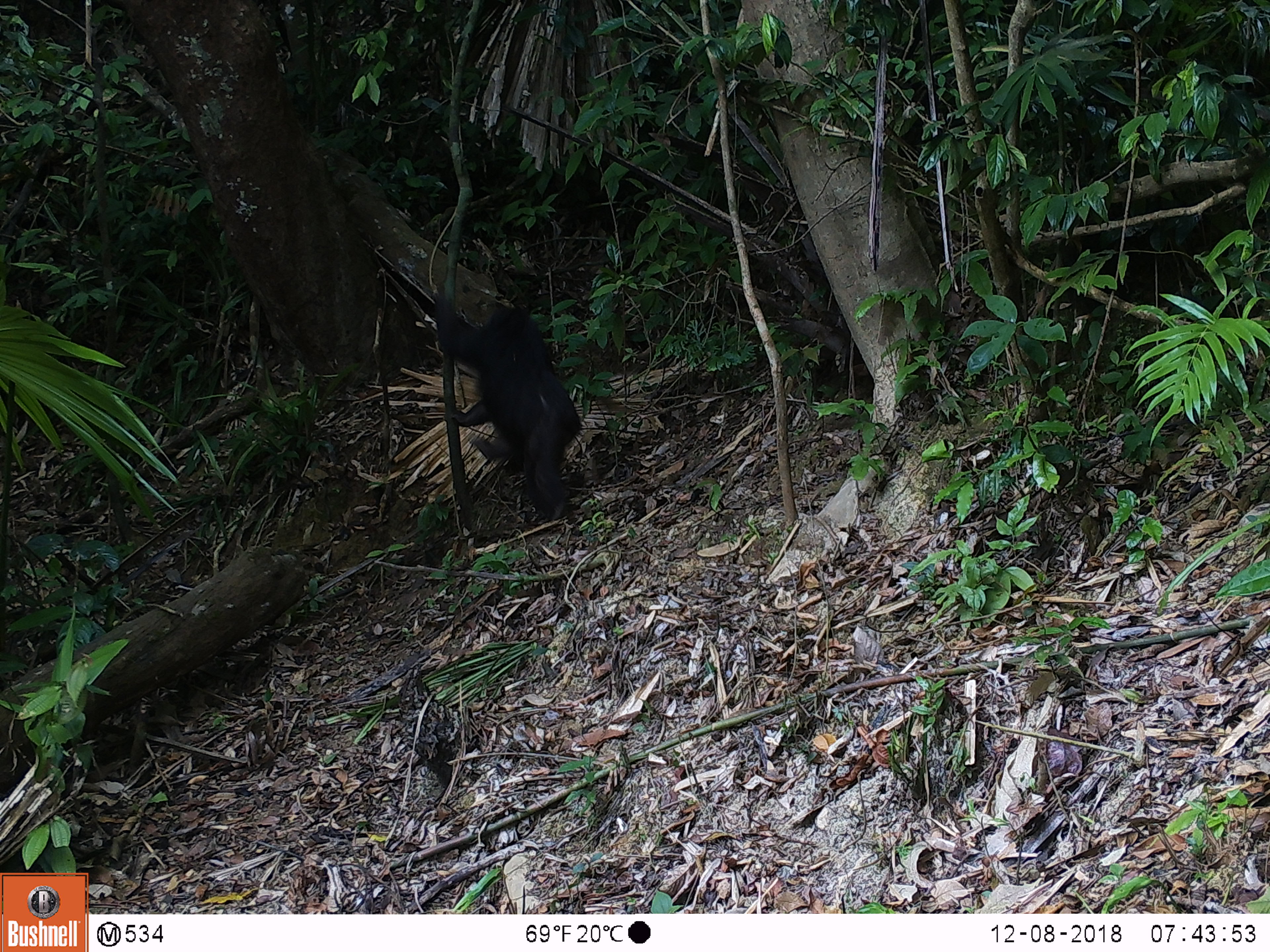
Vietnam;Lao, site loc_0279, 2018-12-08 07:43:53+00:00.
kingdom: Animalia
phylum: Chordata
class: Mammalia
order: Primates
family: Cercopithecidae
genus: Macaca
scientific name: Macaca arctoides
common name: stump-tailed macaque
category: stump tailed macaque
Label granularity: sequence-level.